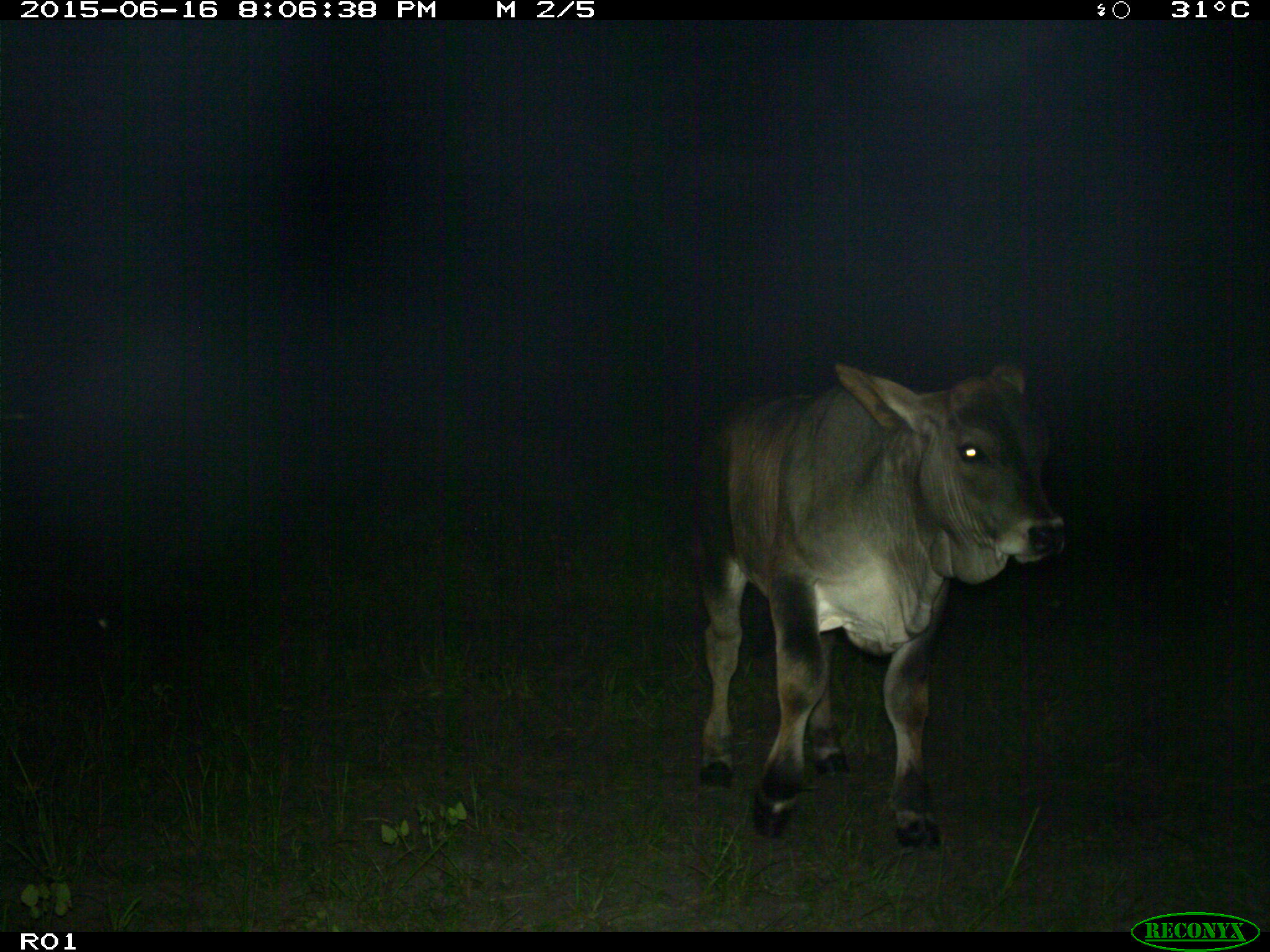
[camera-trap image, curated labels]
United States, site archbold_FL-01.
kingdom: Animalia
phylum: Chordata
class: Mammalia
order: Artiodactyla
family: Bovidae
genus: Bos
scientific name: Bos taurus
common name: domestic cow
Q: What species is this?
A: Bos taurus (domestic cow).